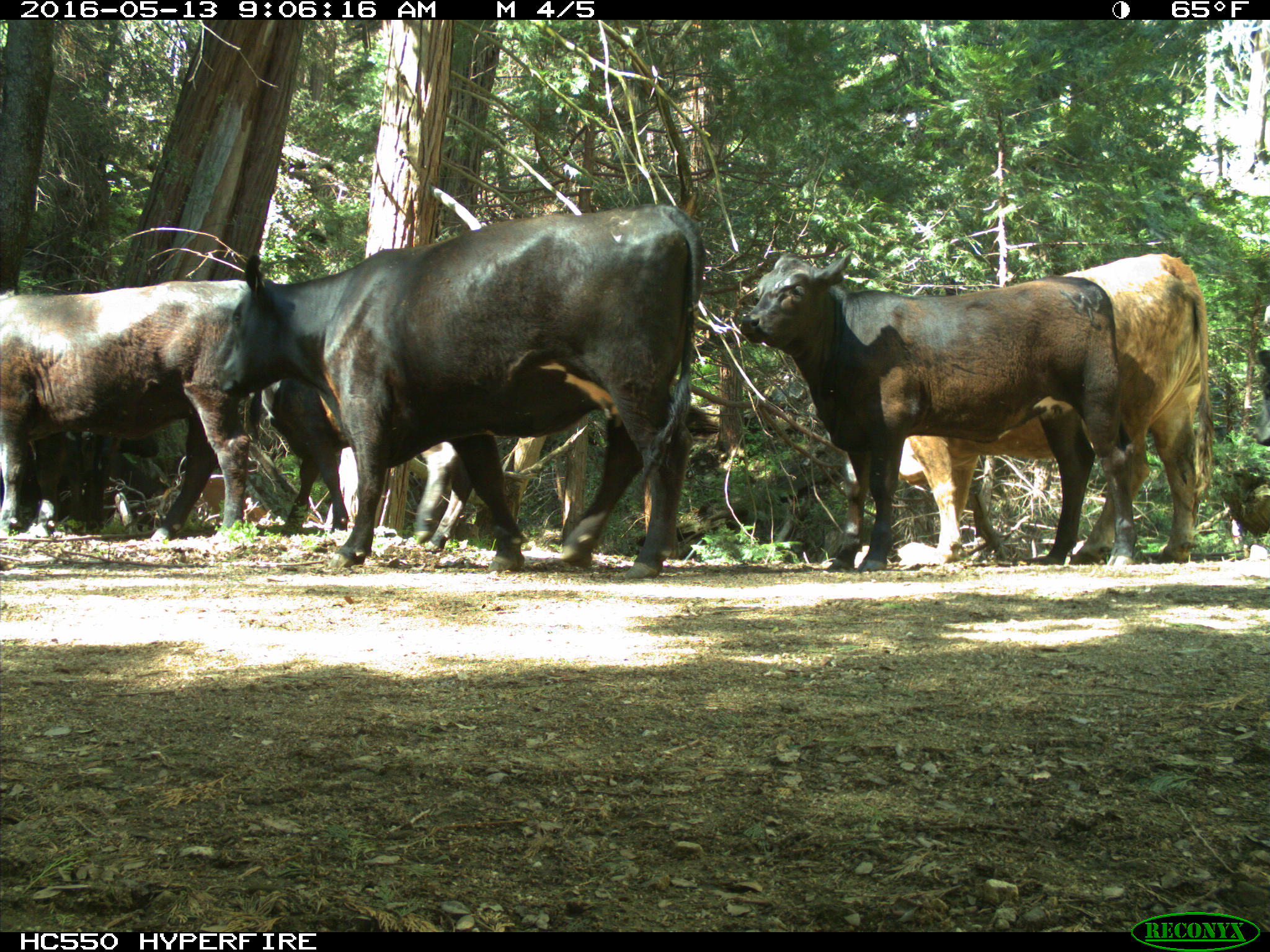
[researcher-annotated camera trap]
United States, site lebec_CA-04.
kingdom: Animalia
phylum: Chordata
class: Mammalia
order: Artiodactyla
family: Bovidae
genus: Bos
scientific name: Bos taurus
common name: domestic cow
Bos taurus (domestic cow).